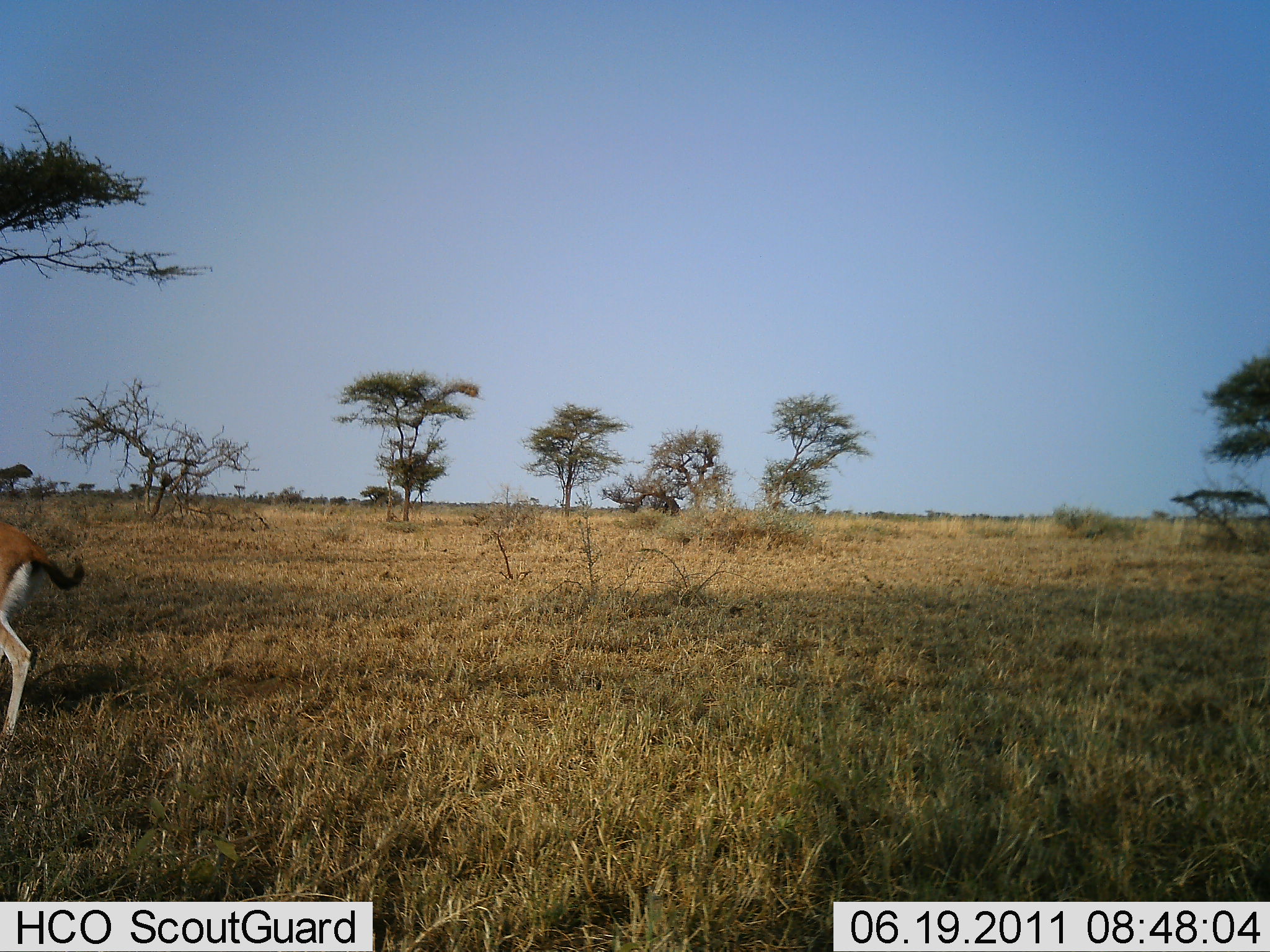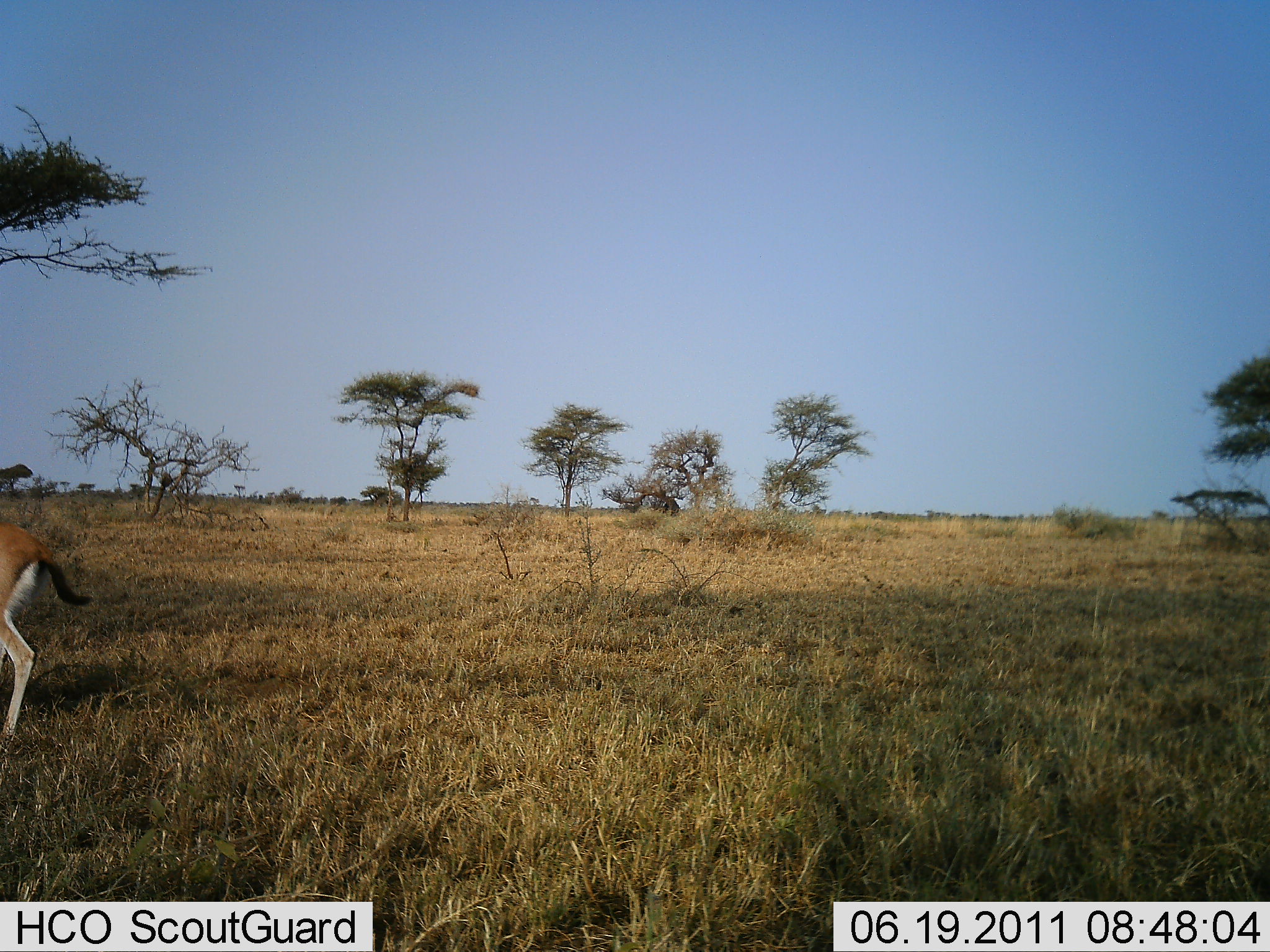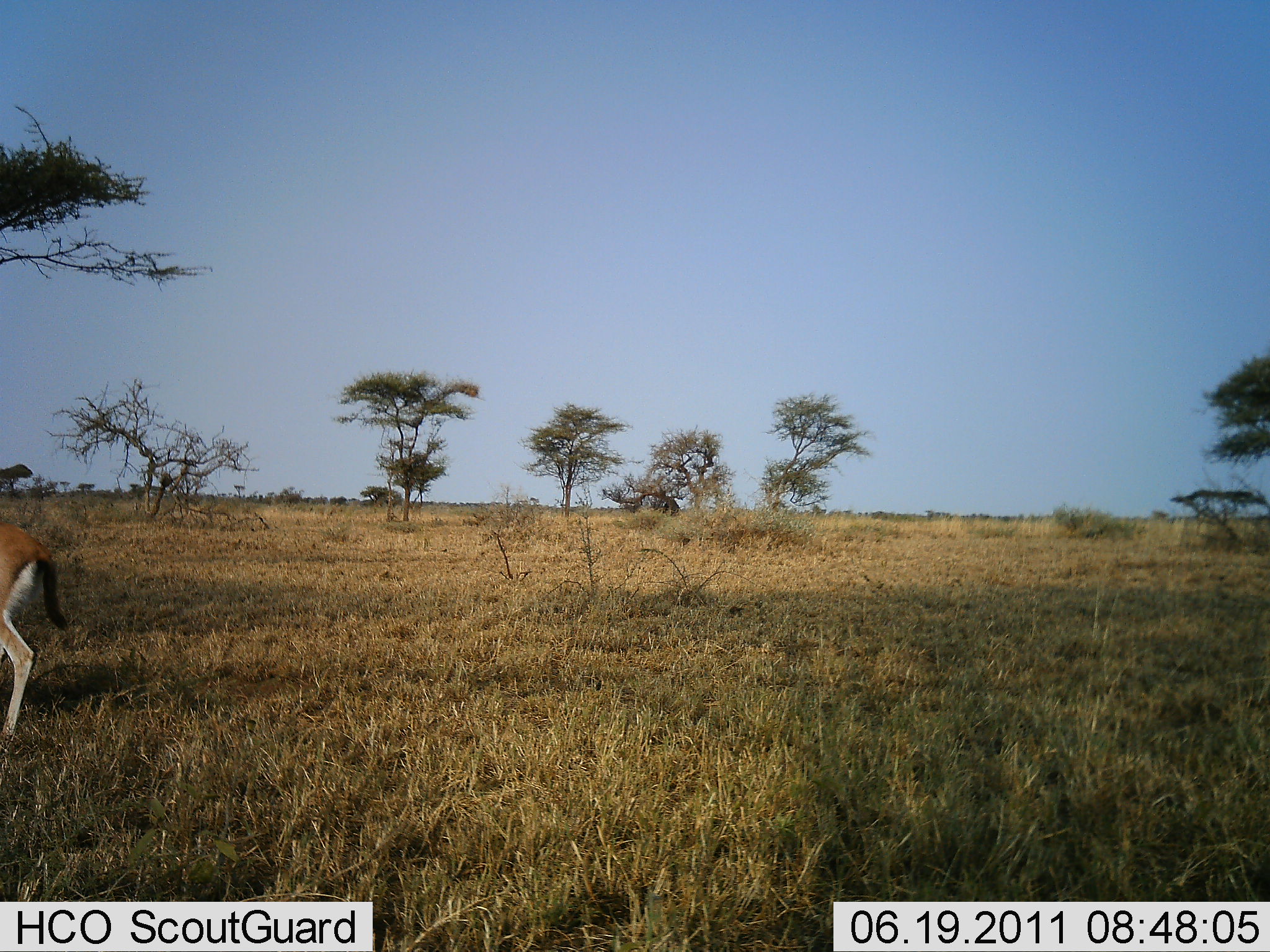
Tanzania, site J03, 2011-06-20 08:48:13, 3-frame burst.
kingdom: Animalia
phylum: Chordata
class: Mammalia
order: Artiodactyla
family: Bovidae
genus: Eudorcas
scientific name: Eudorcas thomsonii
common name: thomson's gazelle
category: gazellethomsons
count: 1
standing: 92%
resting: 0%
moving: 8%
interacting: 0%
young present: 0%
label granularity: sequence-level